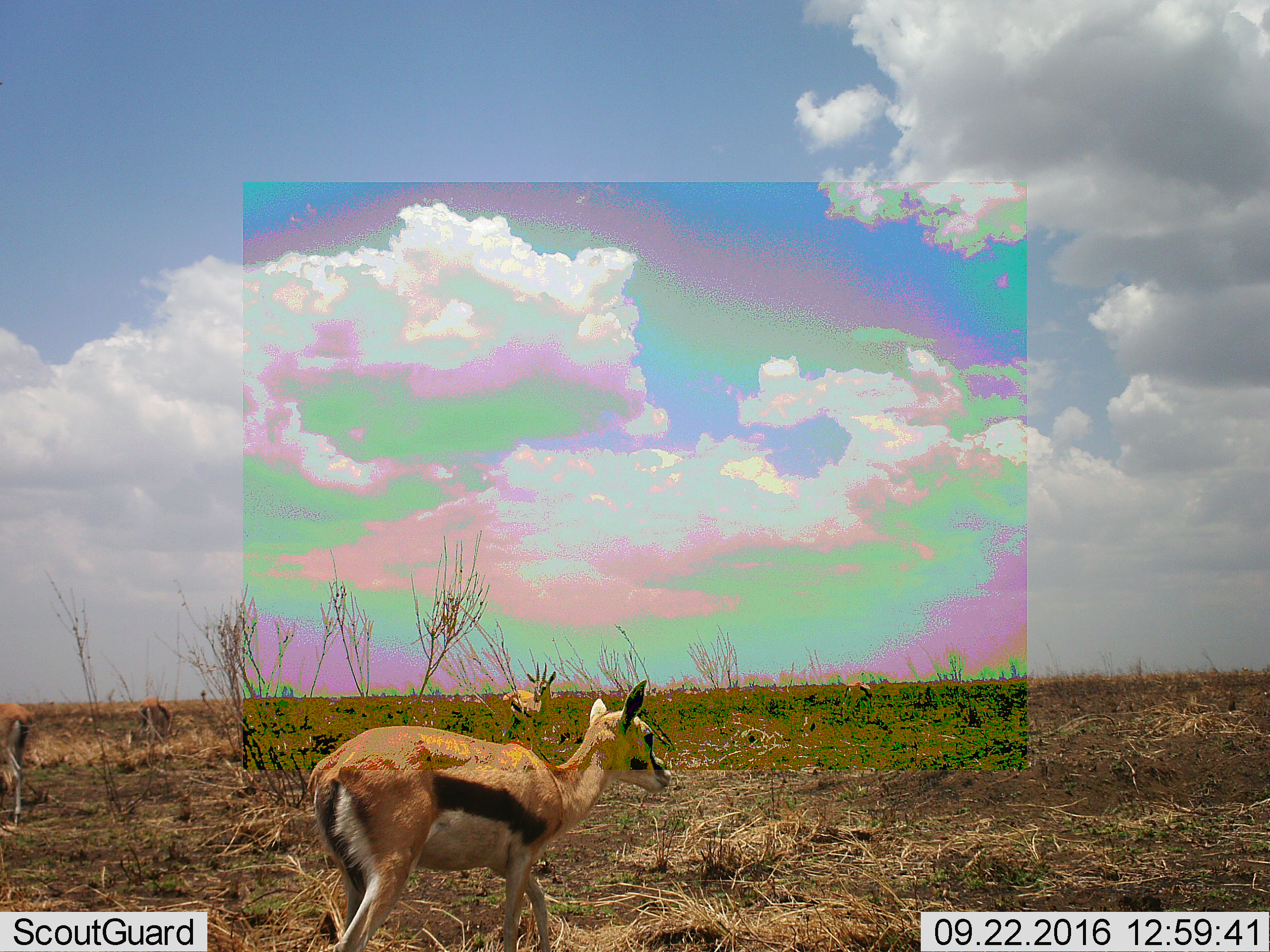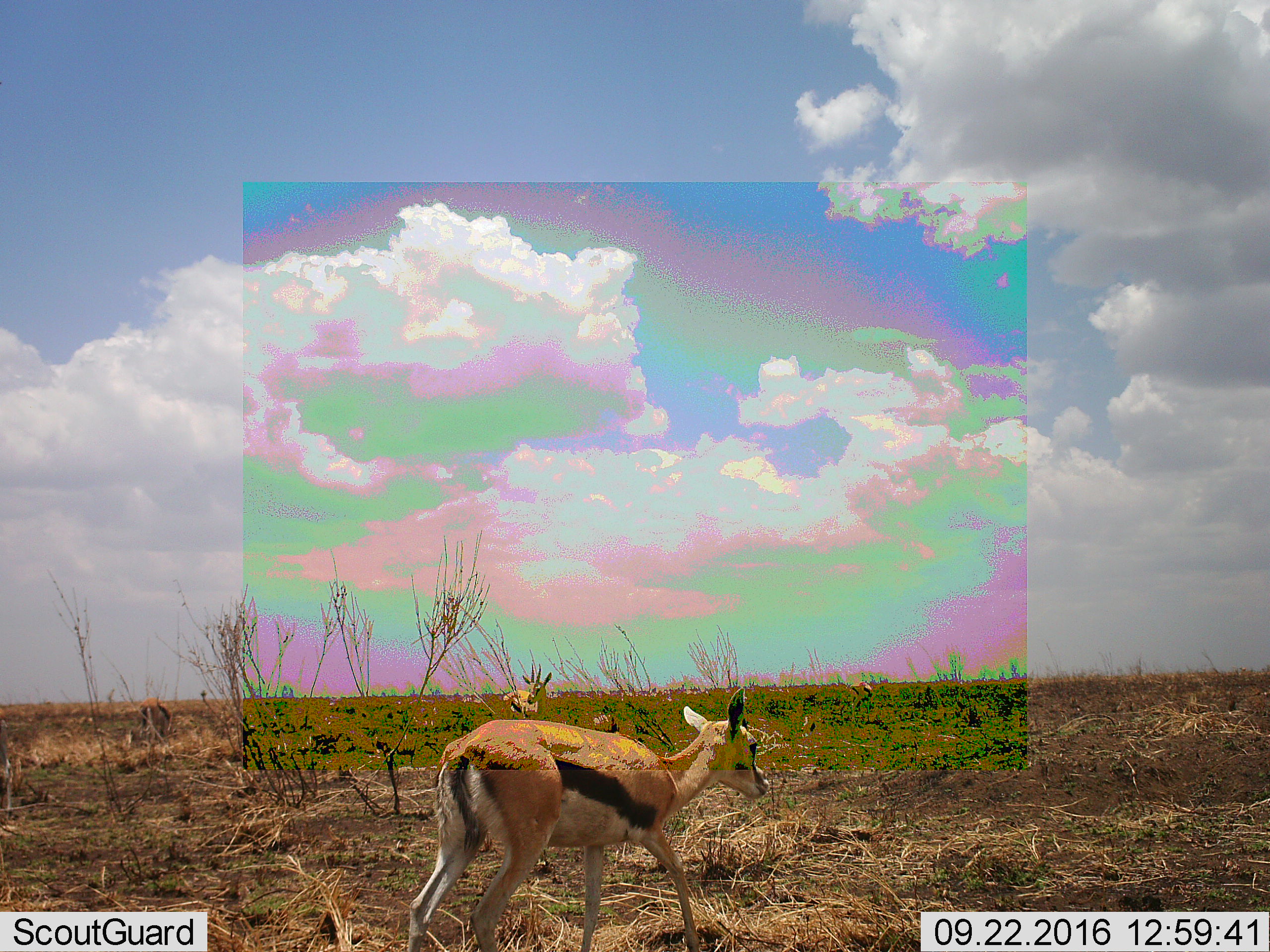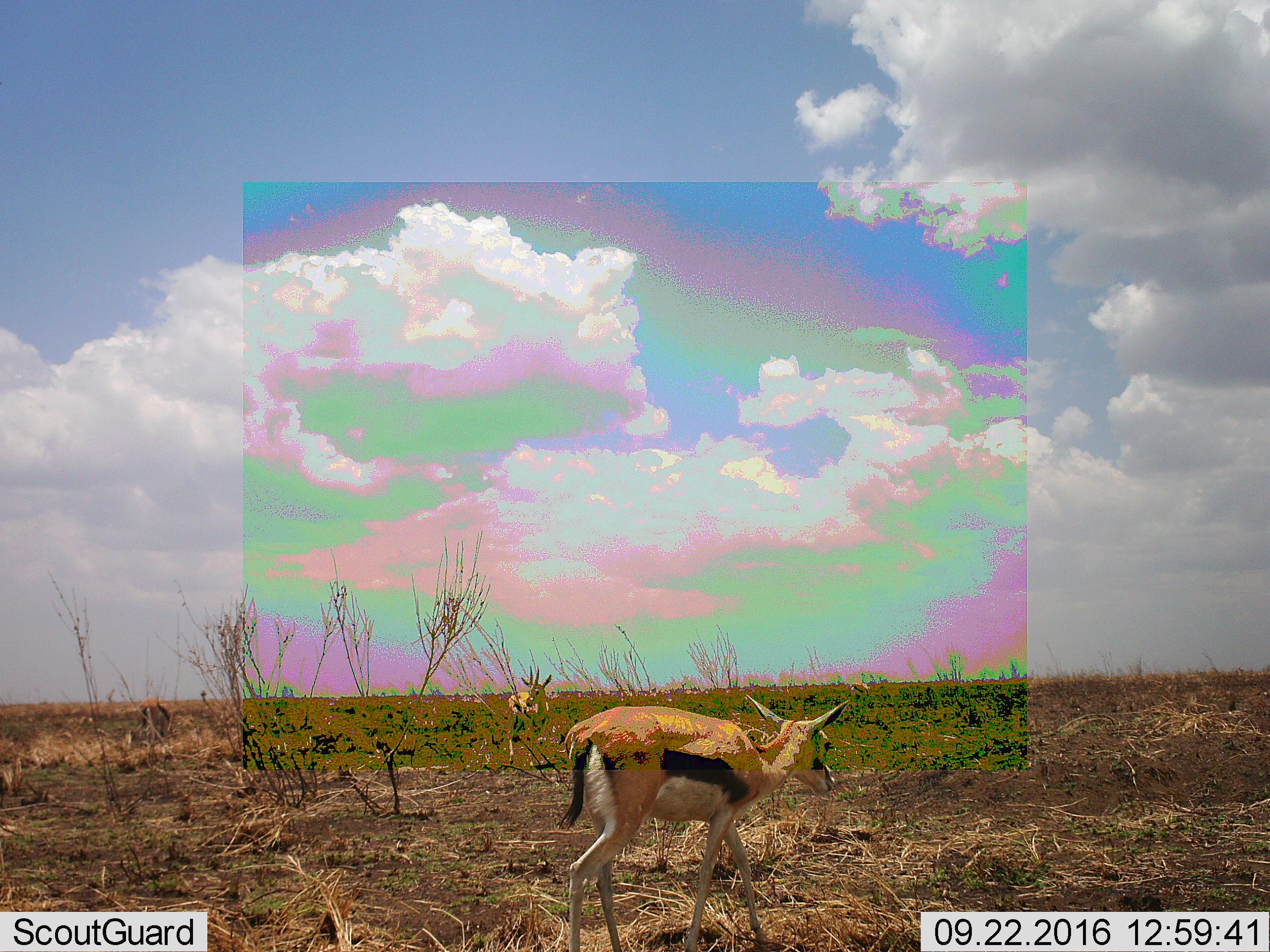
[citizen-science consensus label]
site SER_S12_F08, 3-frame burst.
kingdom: Animalia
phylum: Chordata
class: Mammalia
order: Artiodactyla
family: Bovidae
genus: Eudorcas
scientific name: Eudorcas thomsonii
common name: thomson's gazelle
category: gazellethomsons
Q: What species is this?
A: Gazellethomsons (thomson's gazelle) (Eudorcas thomsonii).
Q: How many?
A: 5.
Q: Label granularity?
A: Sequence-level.